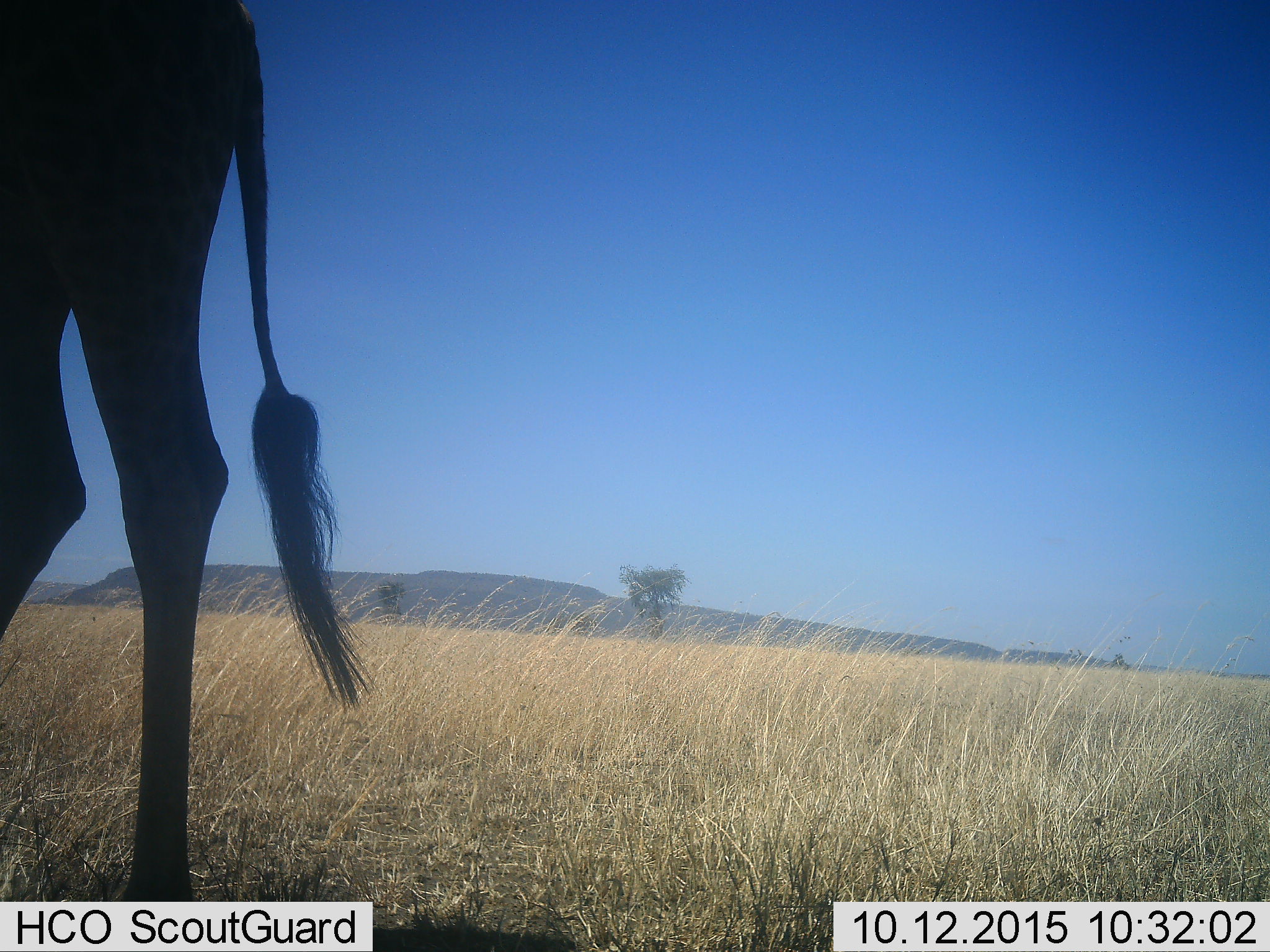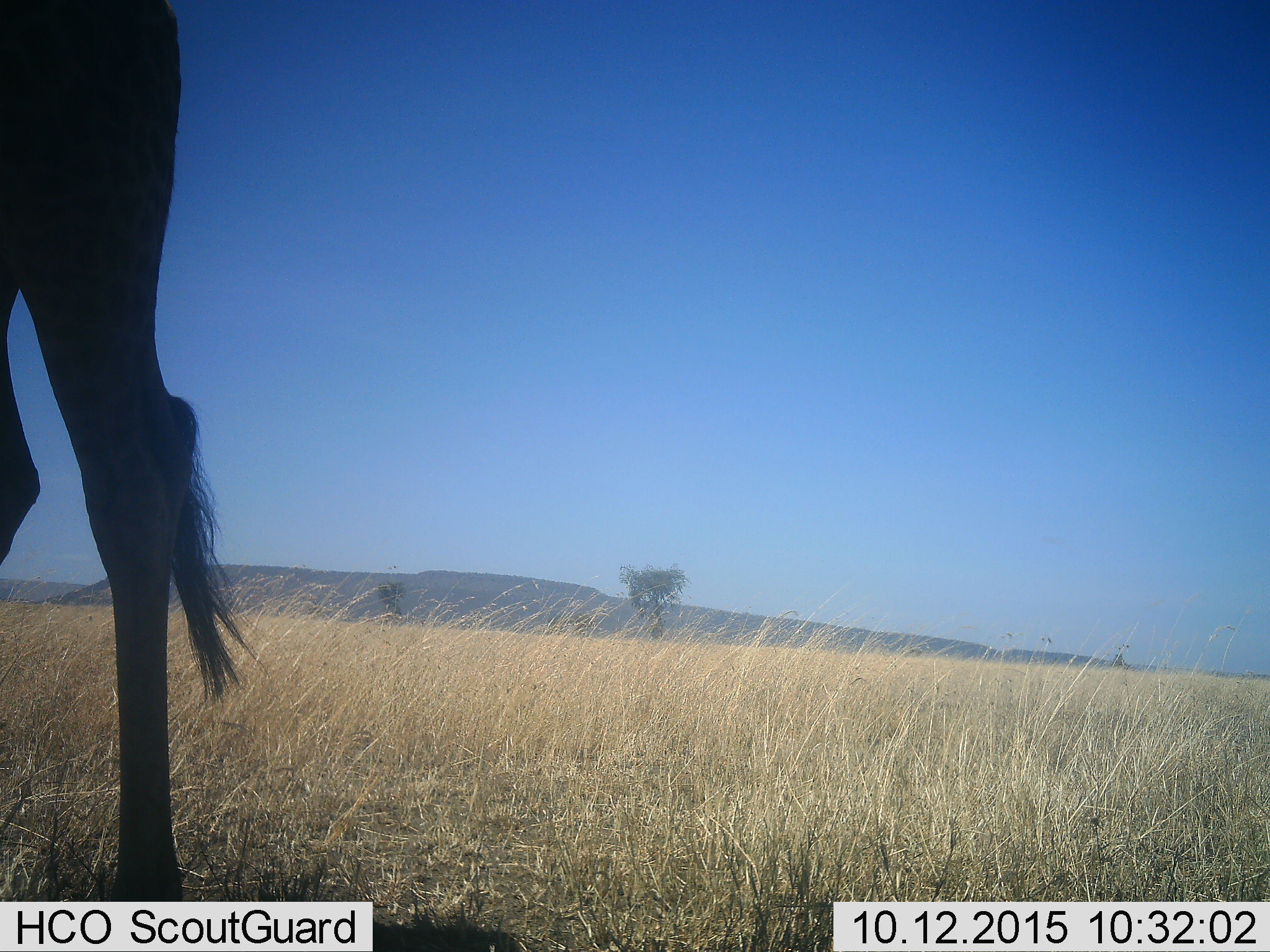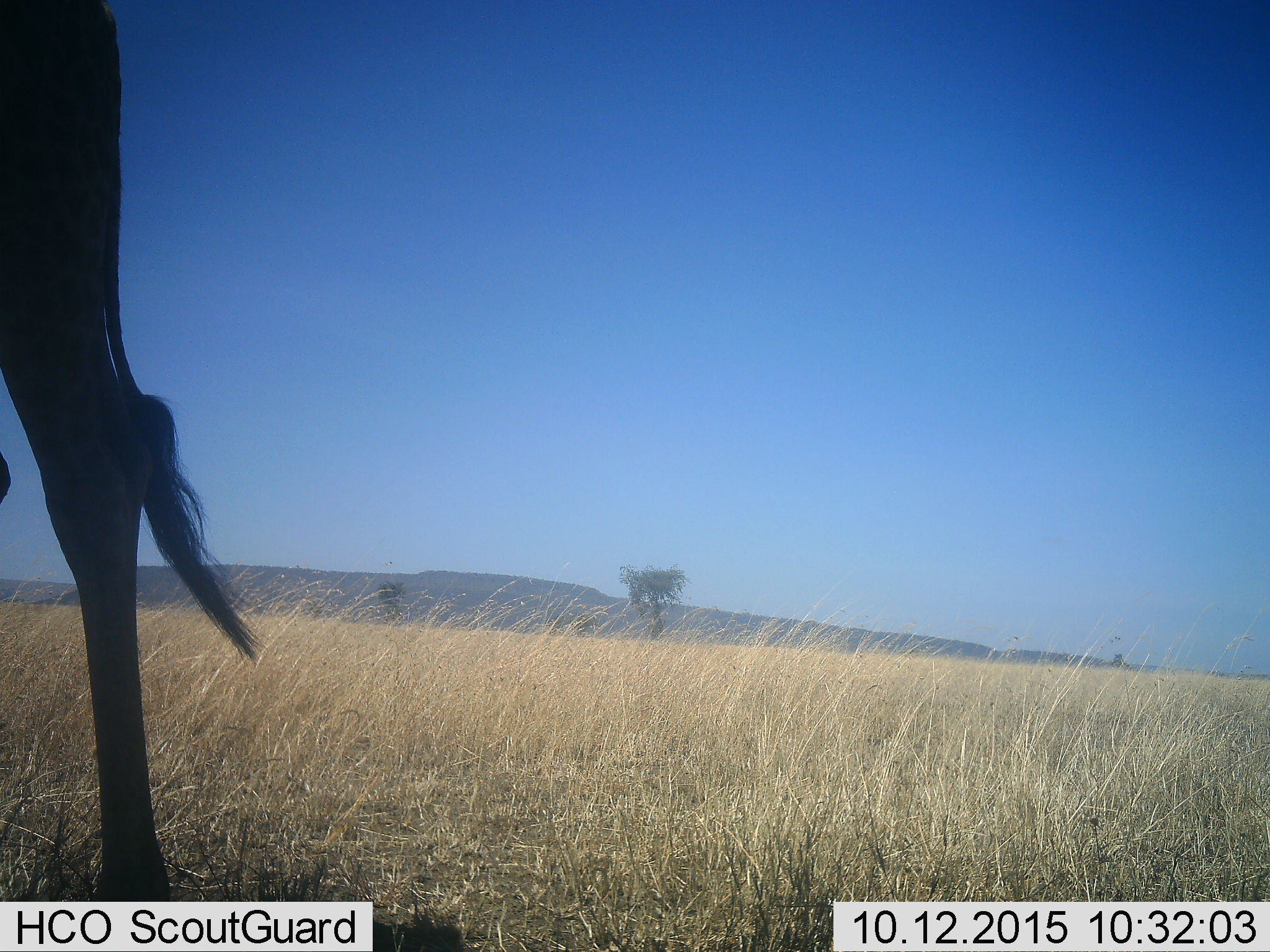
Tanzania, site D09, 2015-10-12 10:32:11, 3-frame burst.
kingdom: Animalia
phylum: Chordata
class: Mammalia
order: Artiodactyla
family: Giraffidae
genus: Giraffa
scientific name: Giraffa camelopardalis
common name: giraffe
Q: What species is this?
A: Giraffe (Giraffa camelopardalis).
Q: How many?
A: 1.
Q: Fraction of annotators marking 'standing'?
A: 45%.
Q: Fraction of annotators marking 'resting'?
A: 0%.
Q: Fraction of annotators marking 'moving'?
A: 55%.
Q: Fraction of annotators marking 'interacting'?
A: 0%.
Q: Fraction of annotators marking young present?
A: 0%.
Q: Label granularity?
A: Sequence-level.